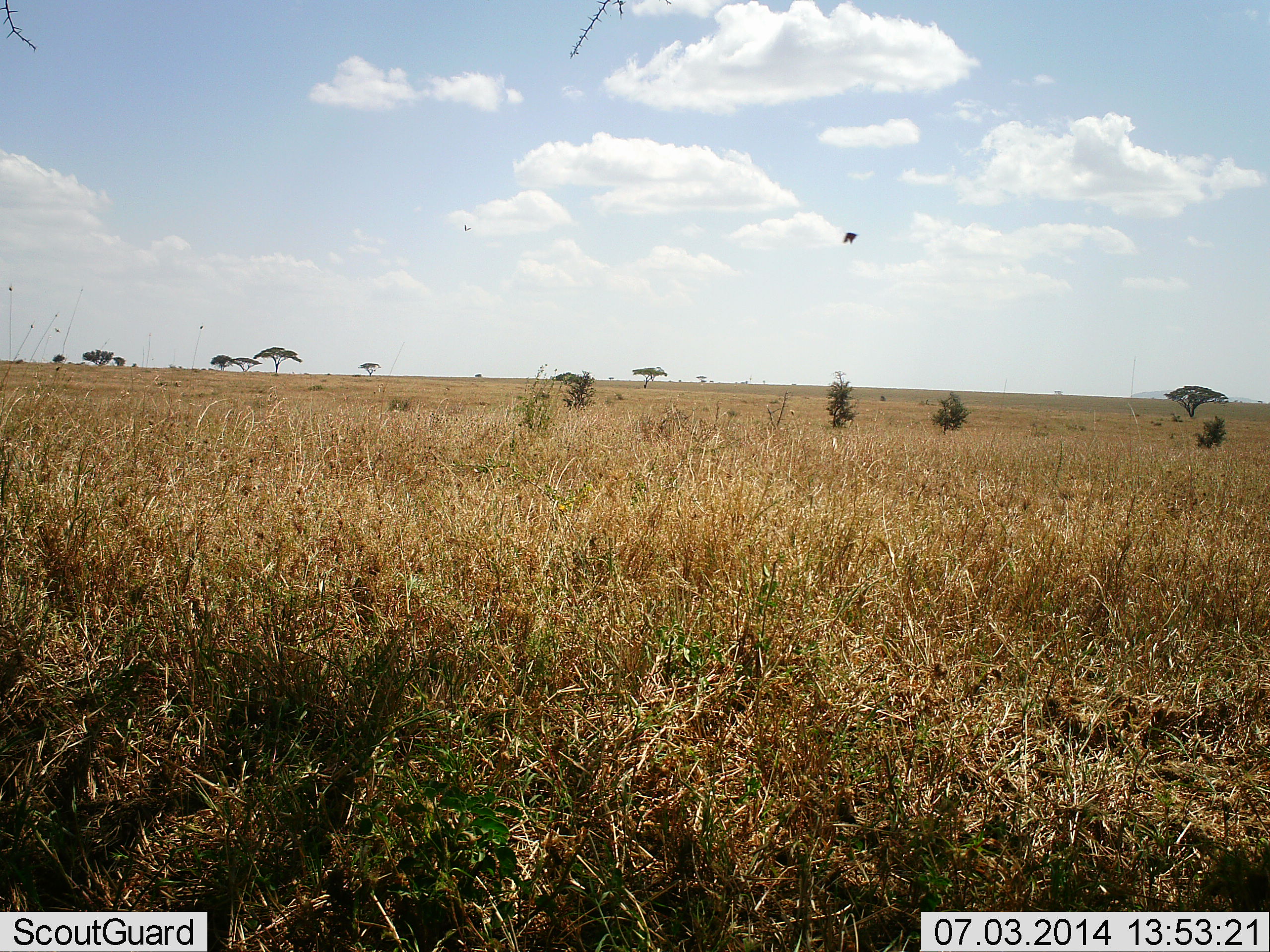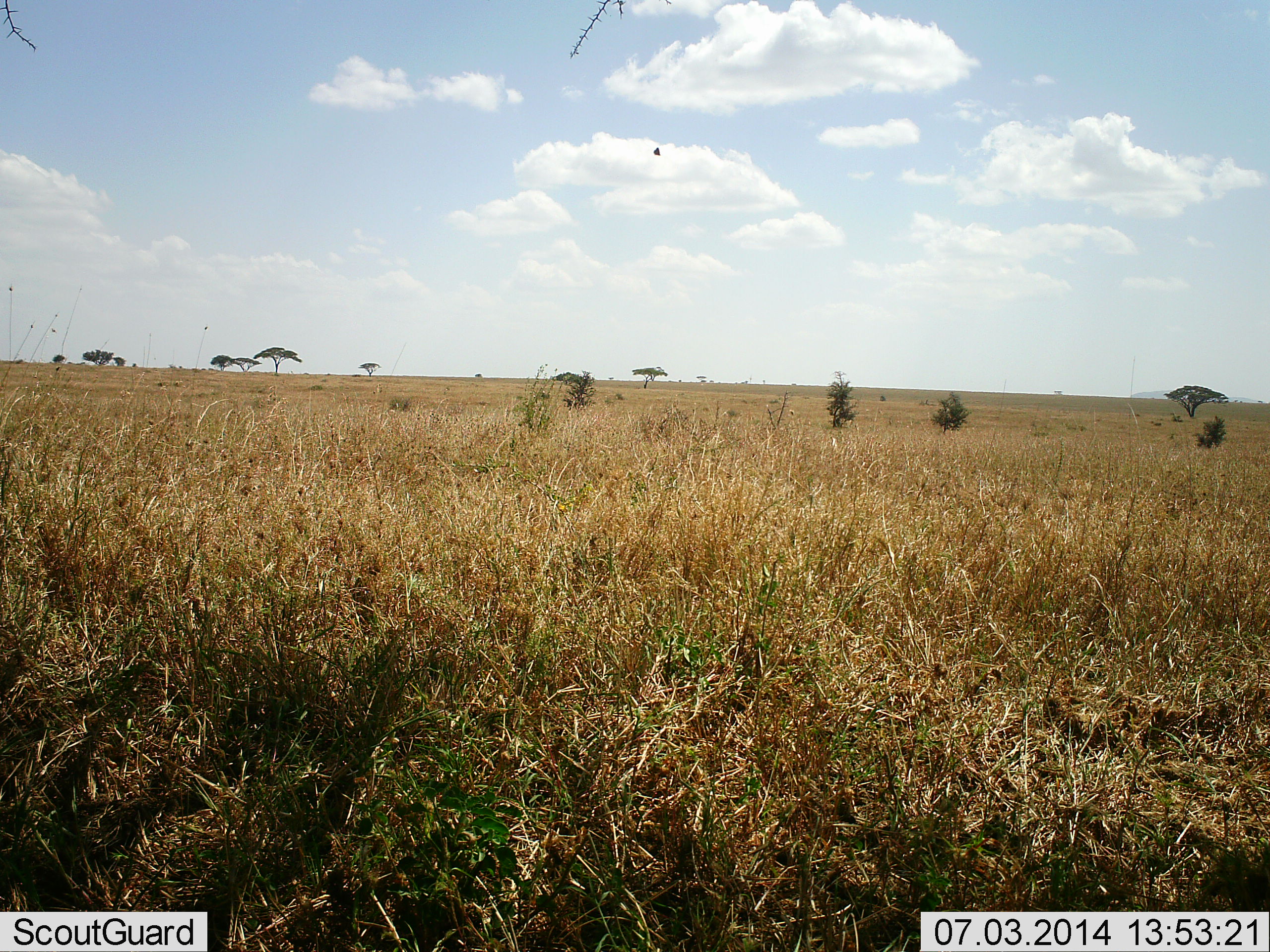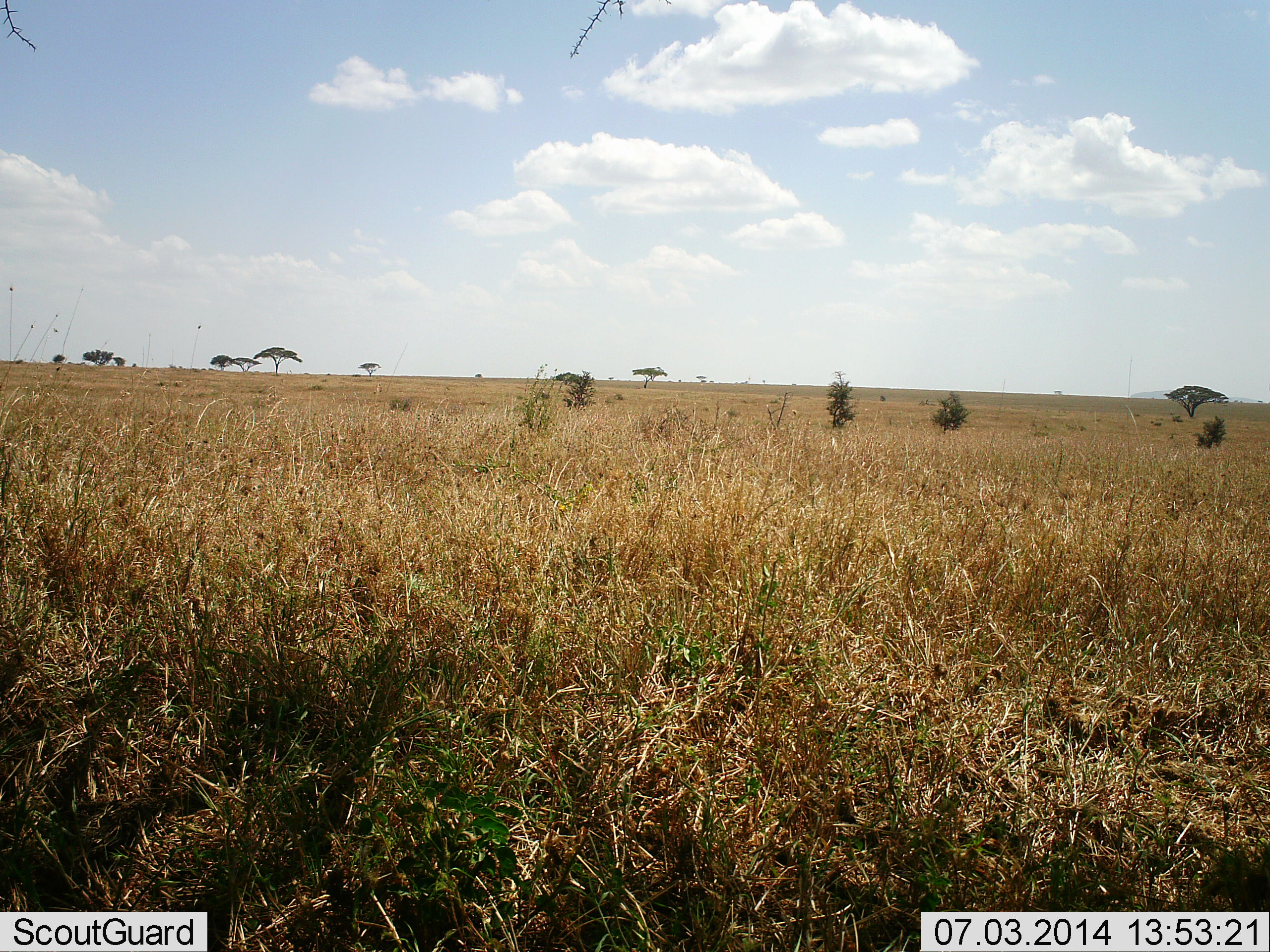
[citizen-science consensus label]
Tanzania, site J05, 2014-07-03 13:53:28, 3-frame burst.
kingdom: Animalia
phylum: Chordata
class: Aves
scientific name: Aves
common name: bird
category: otherbird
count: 1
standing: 0%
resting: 0%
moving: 100%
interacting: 0%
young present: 0%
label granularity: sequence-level